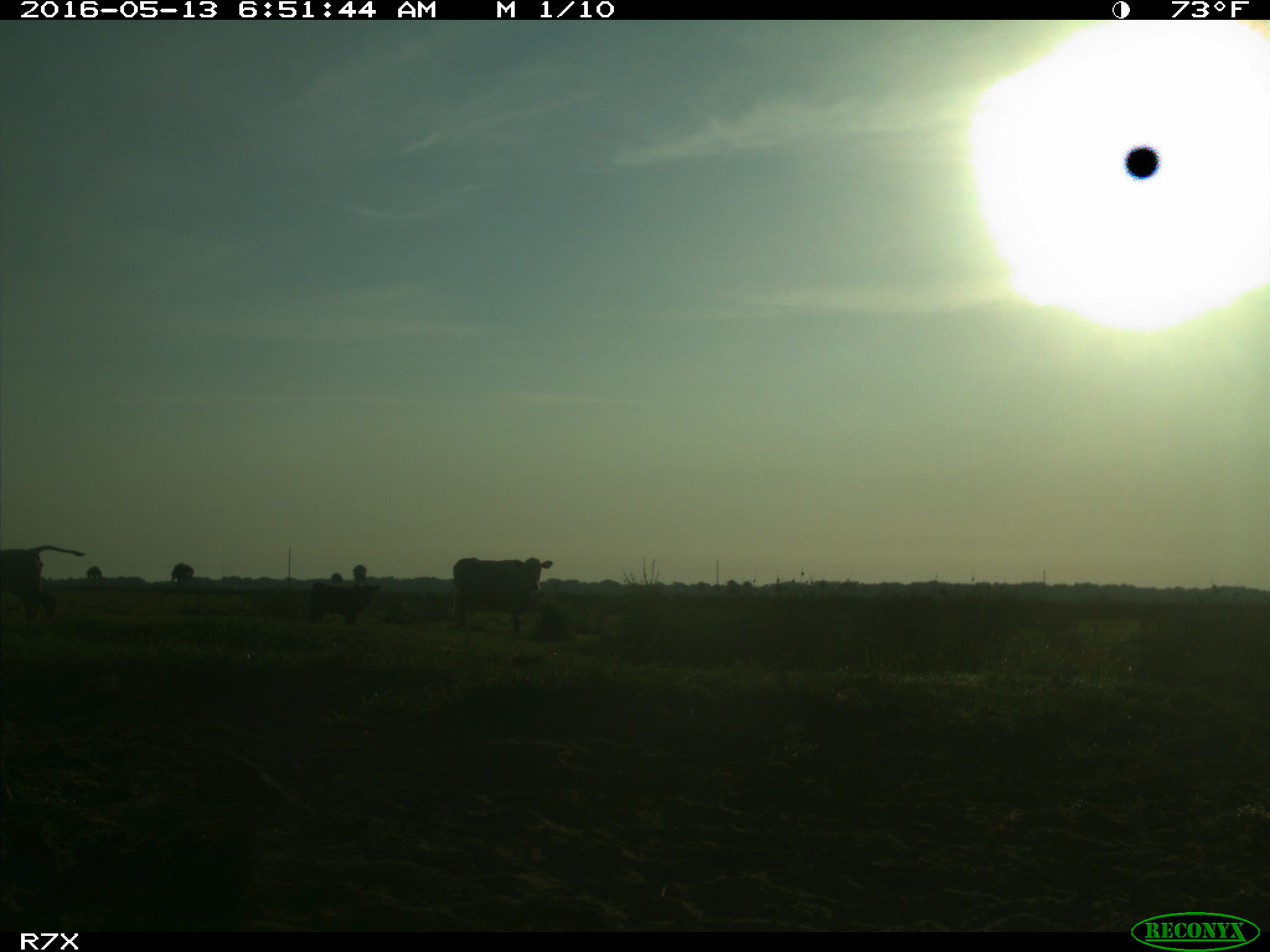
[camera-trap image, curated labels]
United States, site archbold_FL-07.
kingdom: Animalia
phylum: Chordata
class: Mammalia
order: Artiodactyla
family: Bovidae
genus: Bos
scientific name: Bos taurus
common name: domestic cow